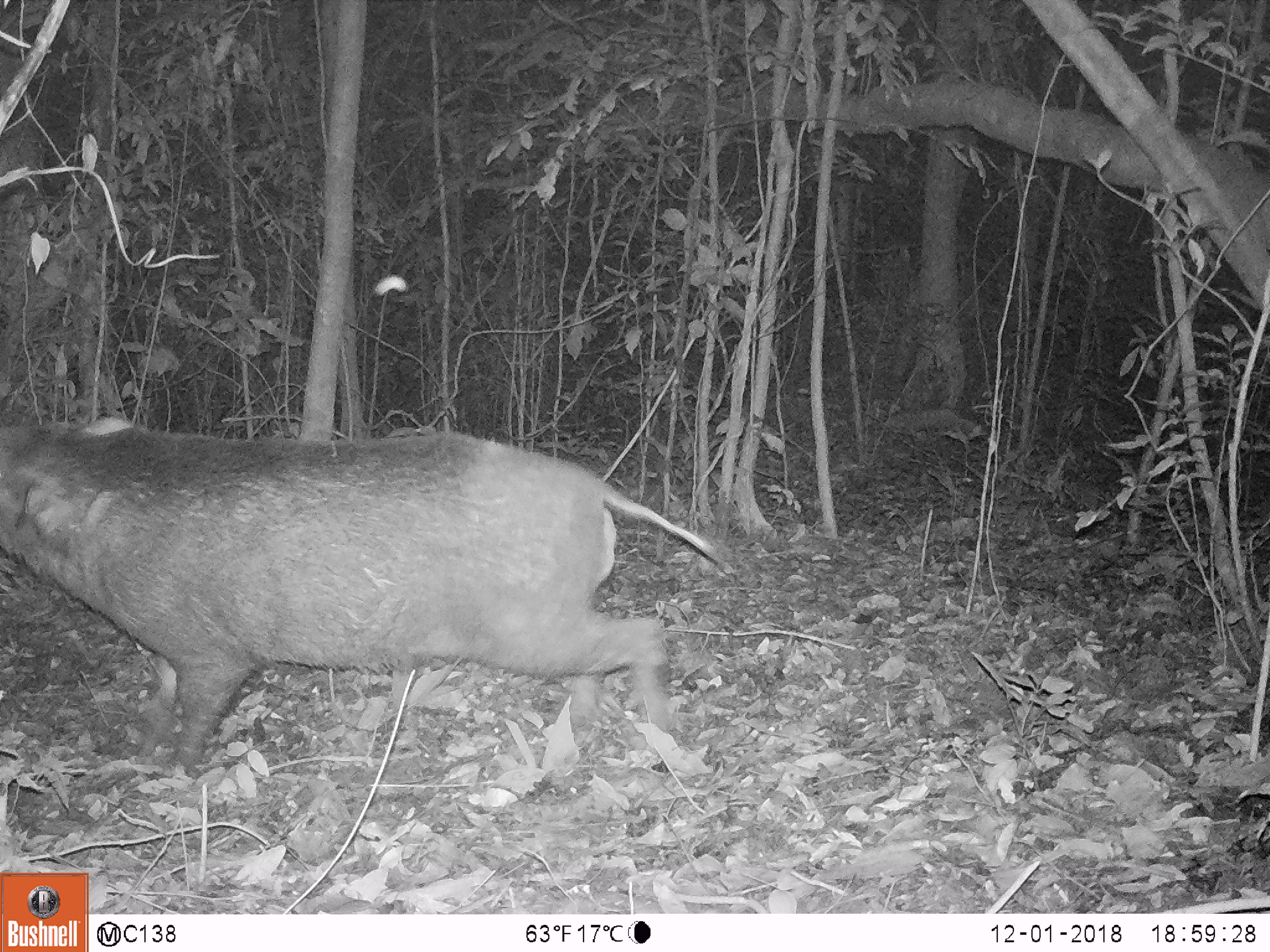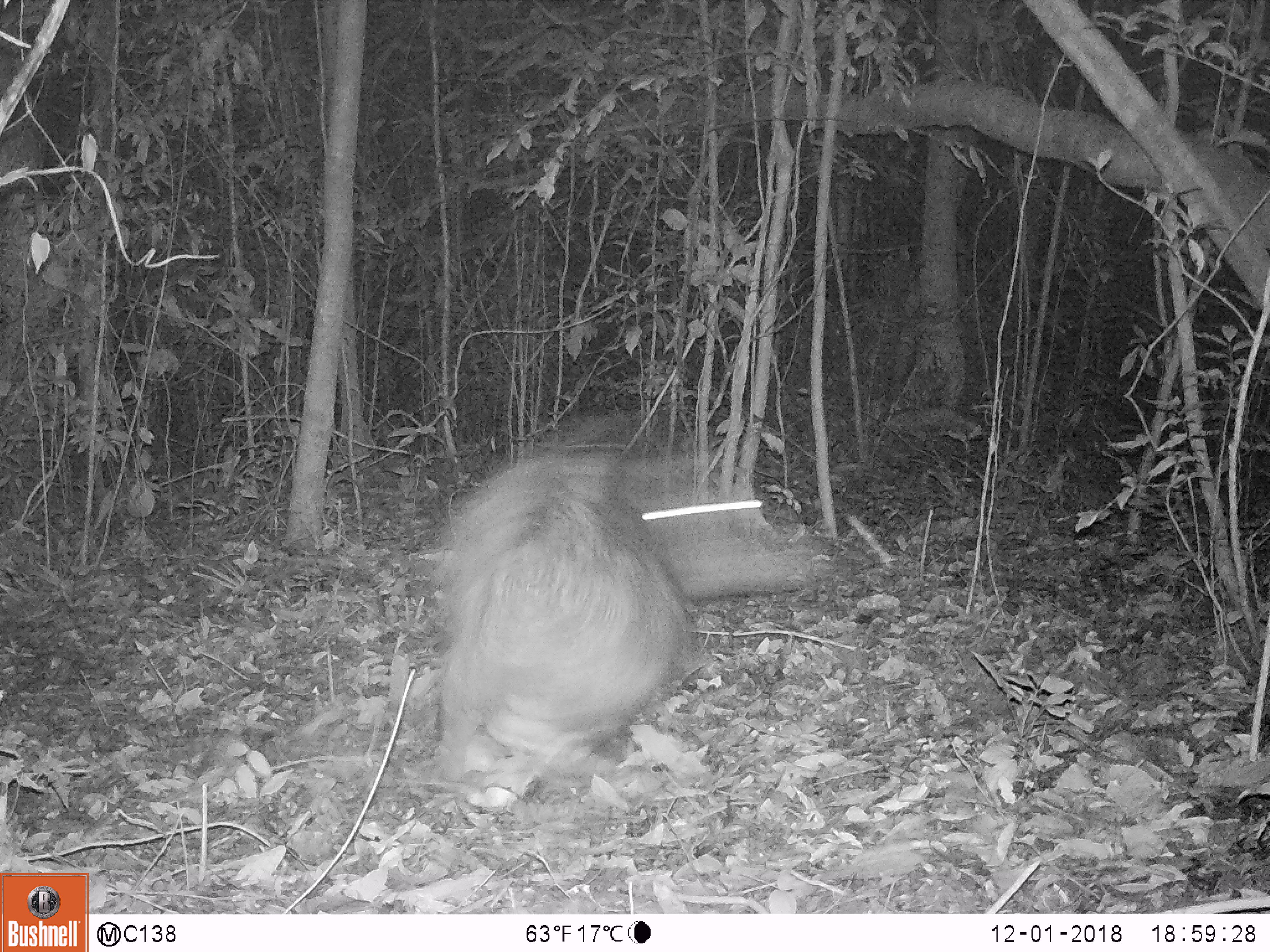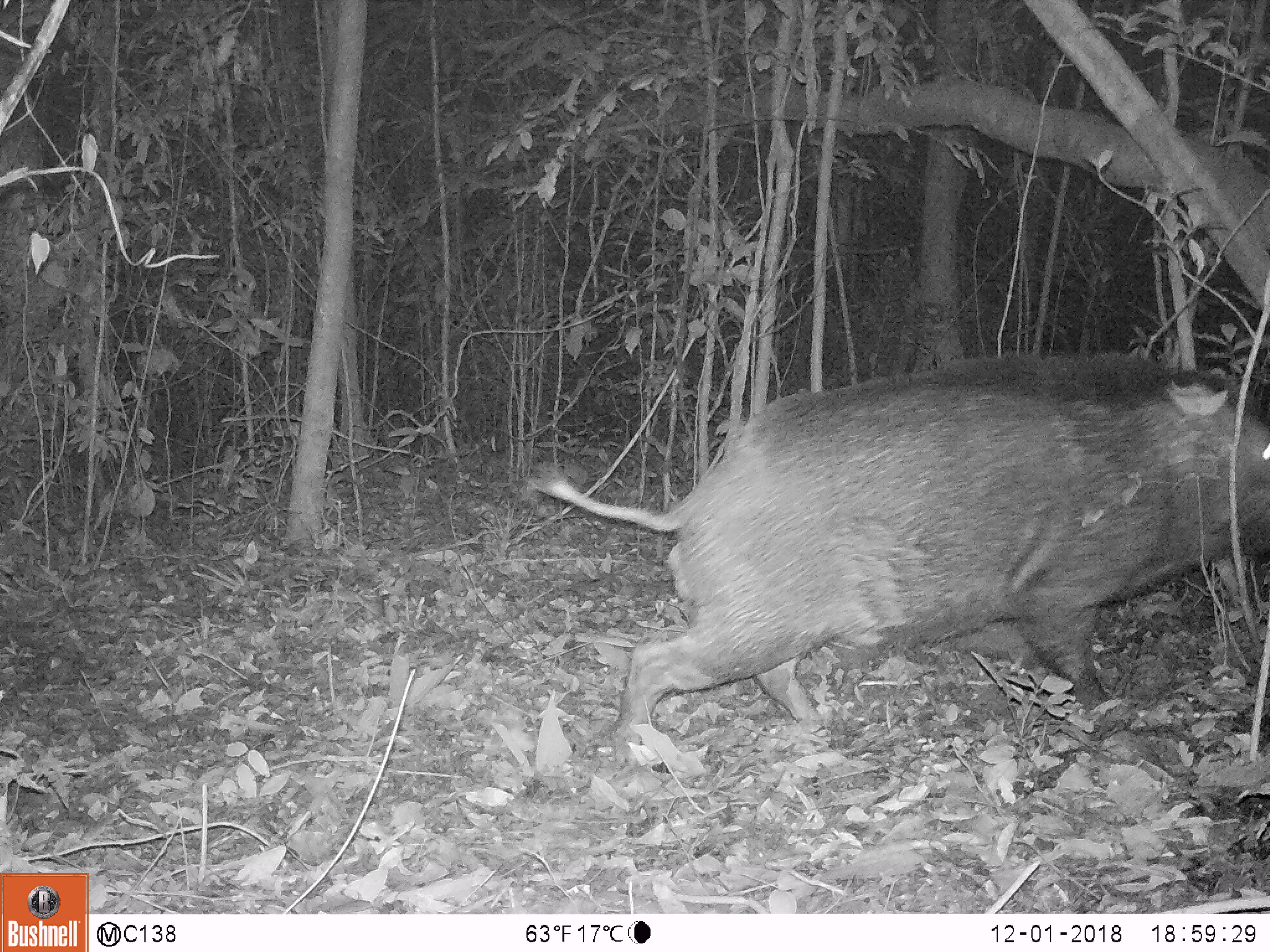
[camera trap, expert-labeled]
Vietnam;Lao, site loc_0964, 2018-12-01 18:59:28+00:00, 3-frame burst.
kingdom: Animalia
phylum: Chordata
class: Mammalia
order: Artiodactyla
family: Suidae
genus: Sus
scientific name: Sus scrofa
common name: eurasian wild pig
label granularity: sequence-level